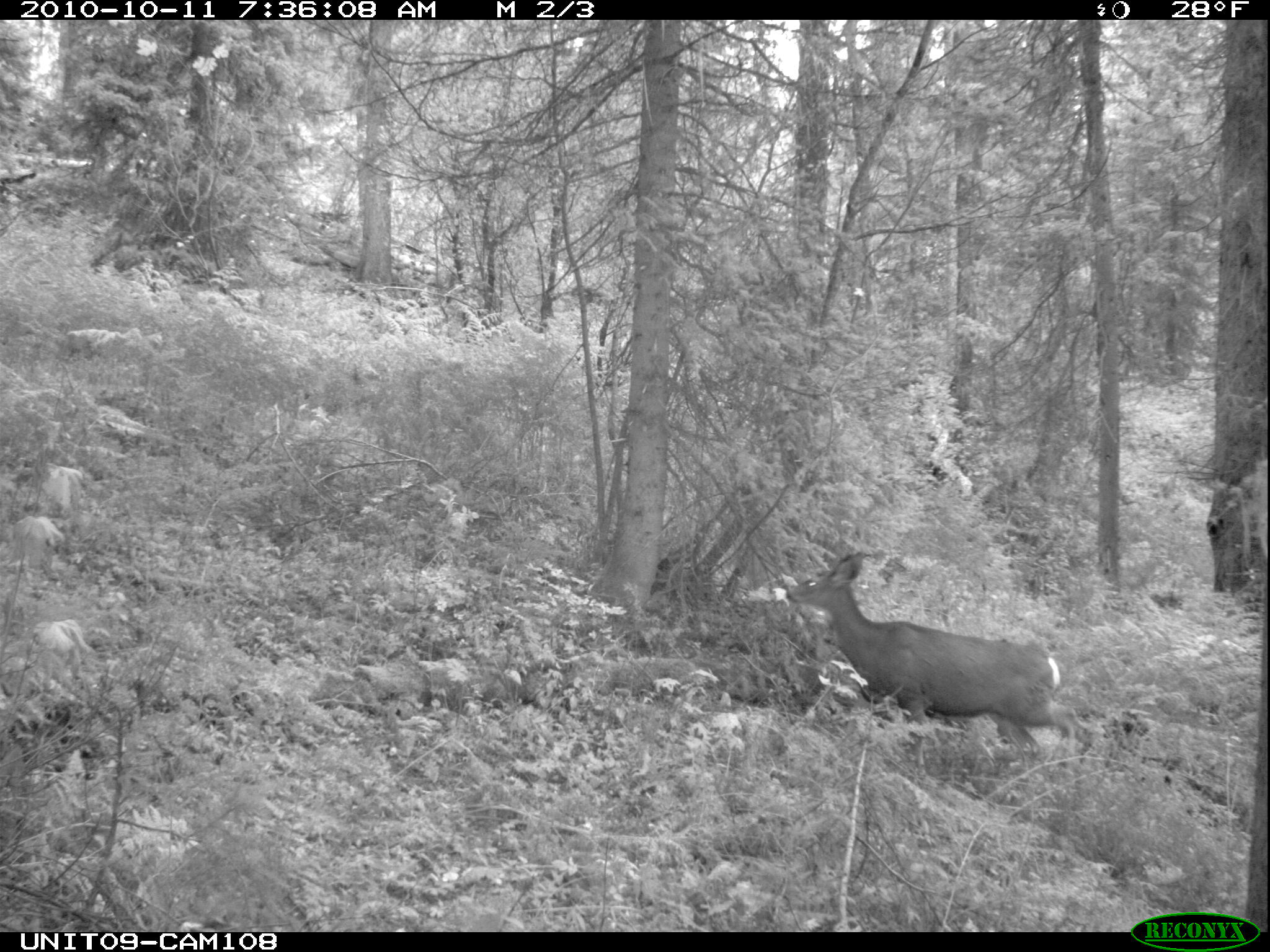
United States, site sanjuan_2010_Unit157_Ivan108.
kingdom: Animalia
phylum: Chordata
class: Mammalia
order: Artiodactyla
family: Cervidae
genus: Odocoileus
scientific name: Odocoileus hemionus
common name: mule deer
Odocoileus hemionus (mule deer).